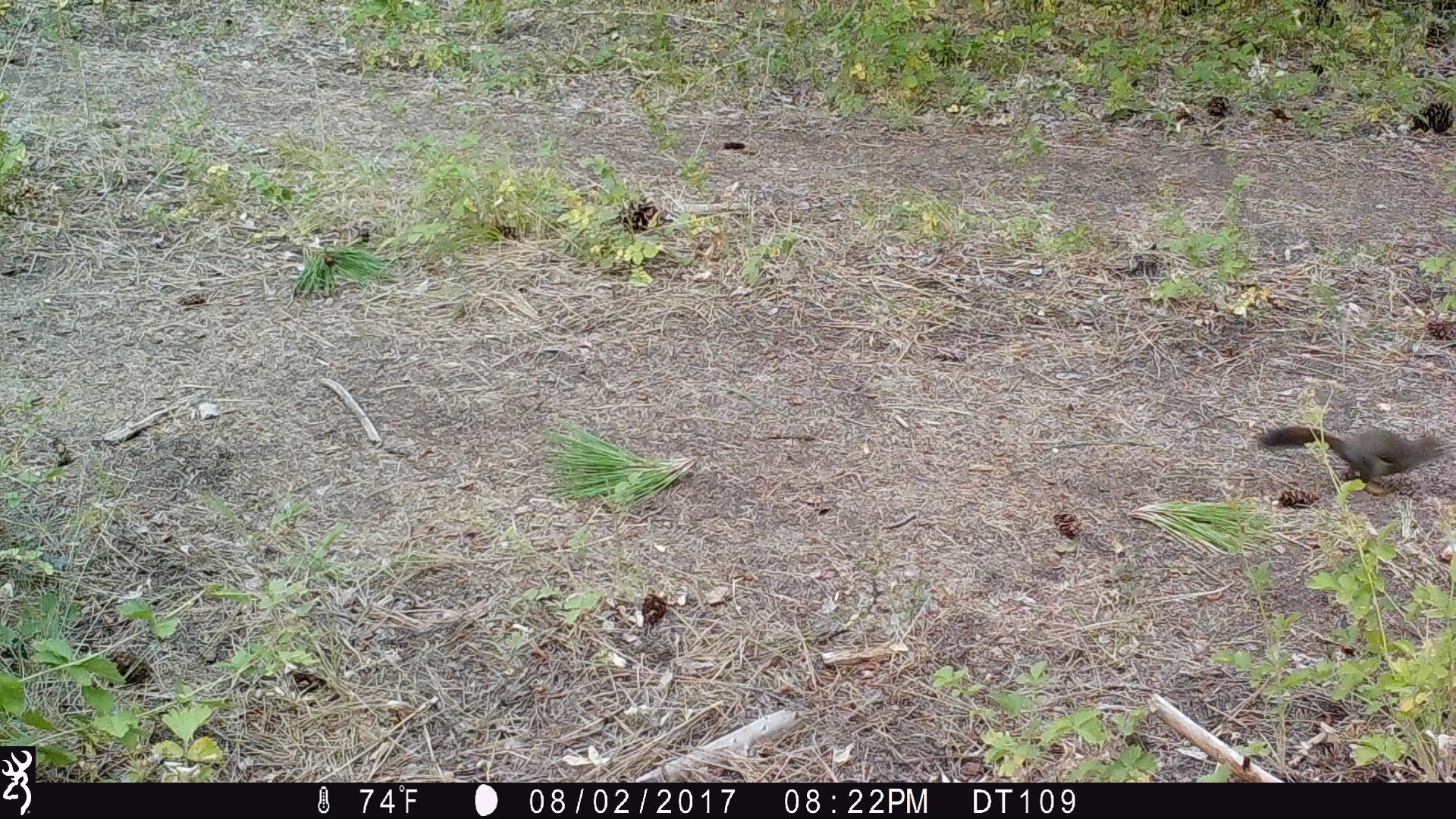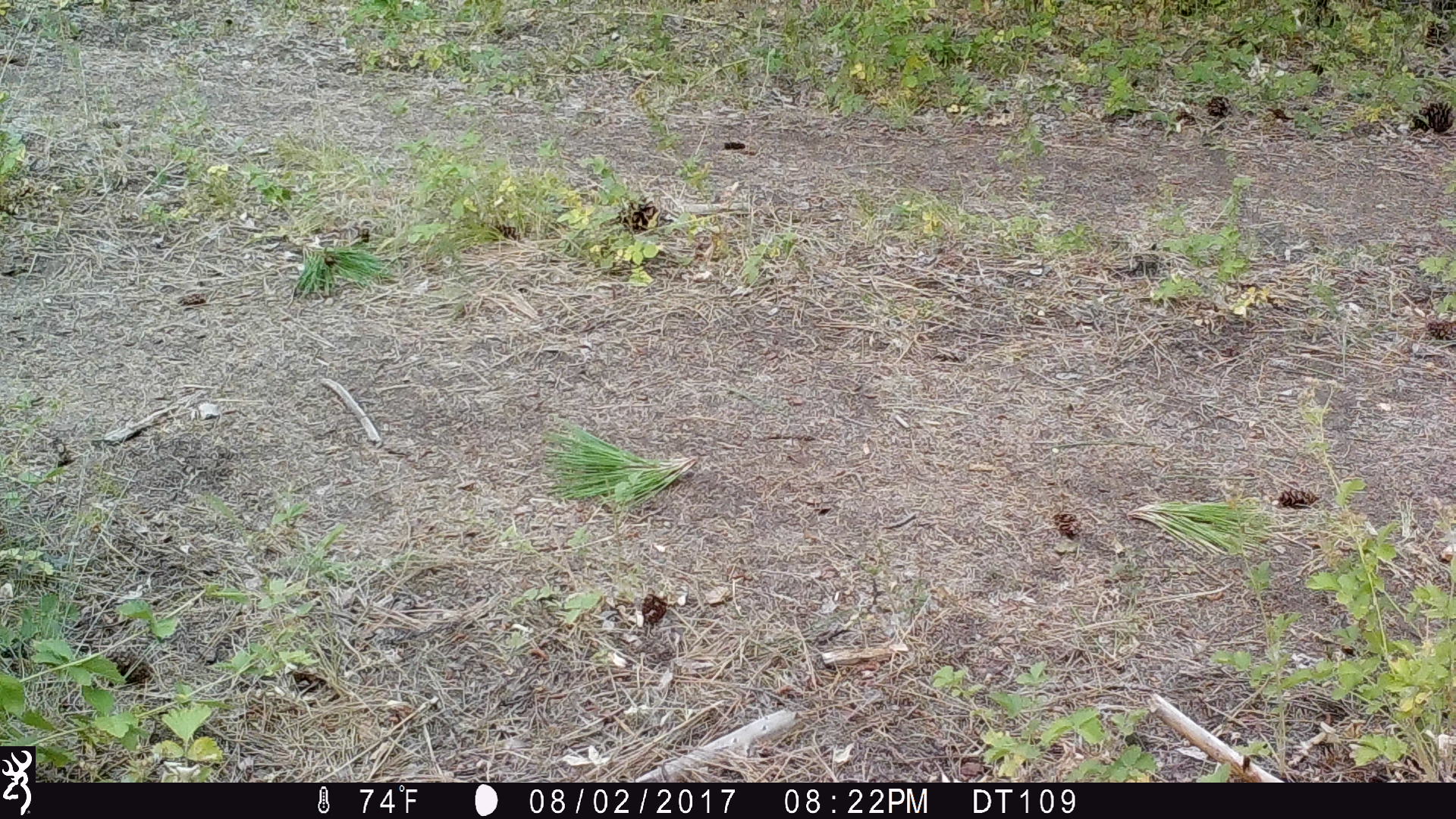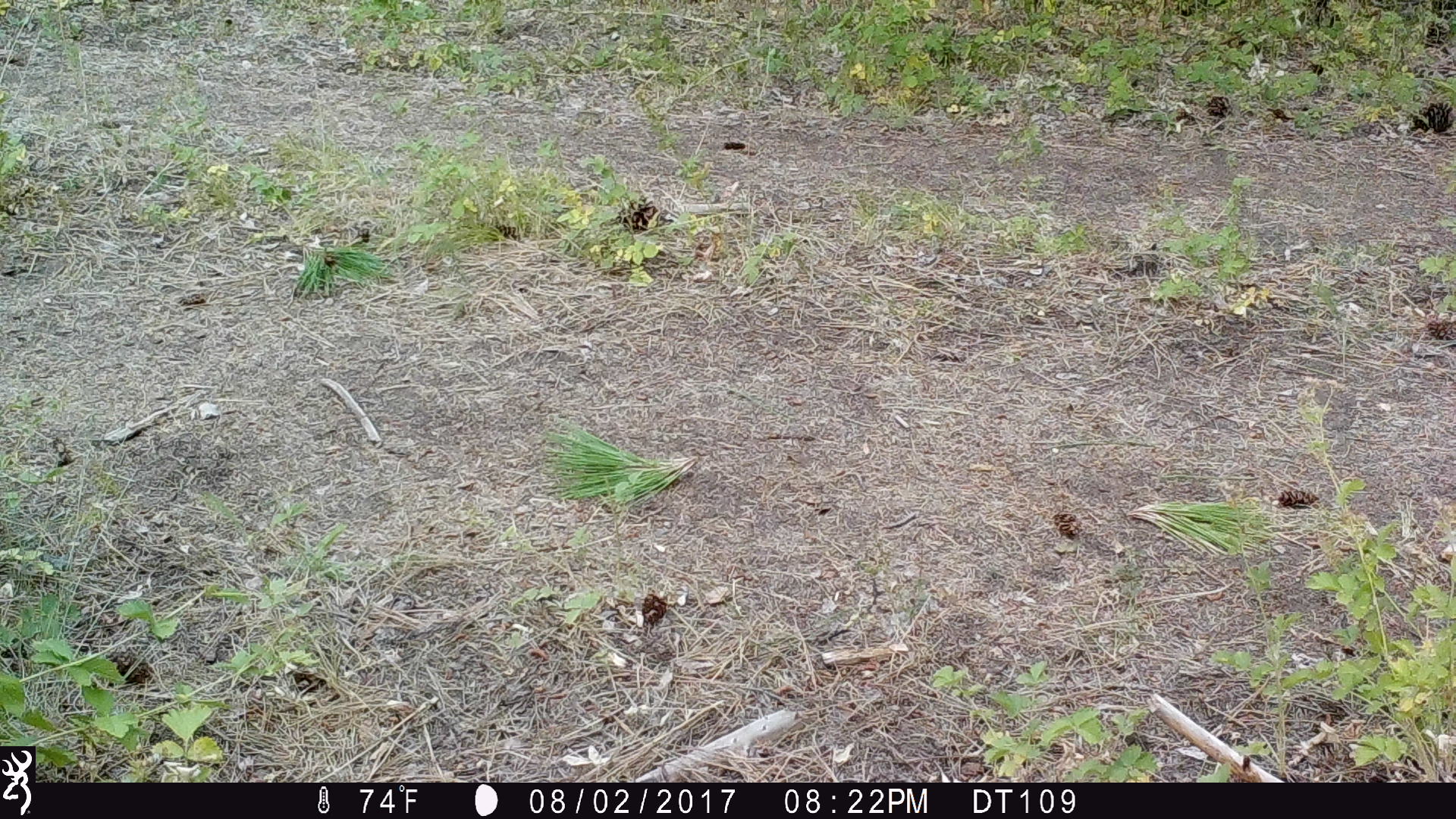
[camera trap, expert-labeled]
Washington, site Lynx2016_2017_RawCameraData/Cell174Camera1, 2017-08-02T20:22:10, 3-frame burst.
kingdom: Animalia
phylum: Chordata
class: Mammalia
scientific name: Mammalia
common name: small mammal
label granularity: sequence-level